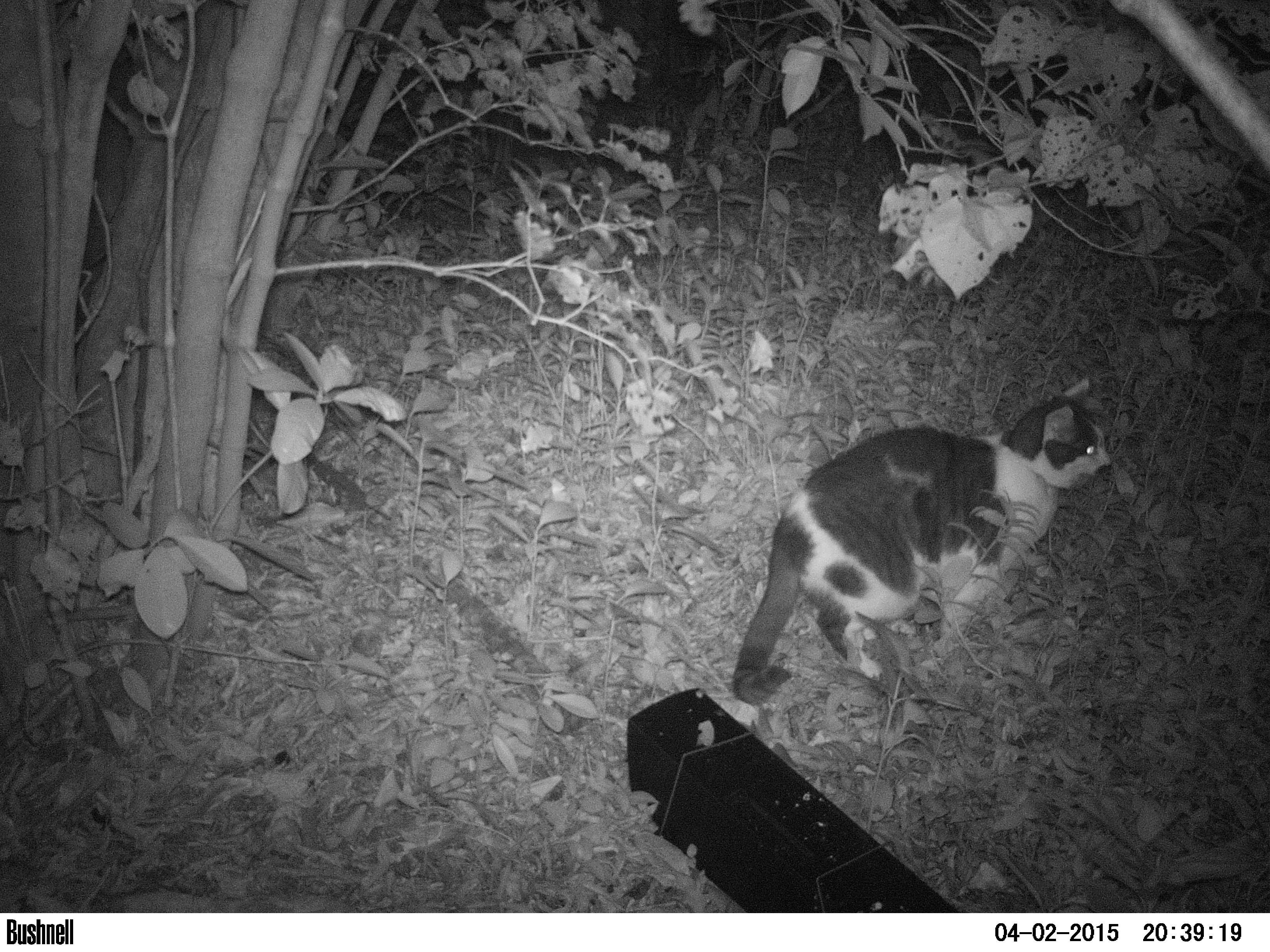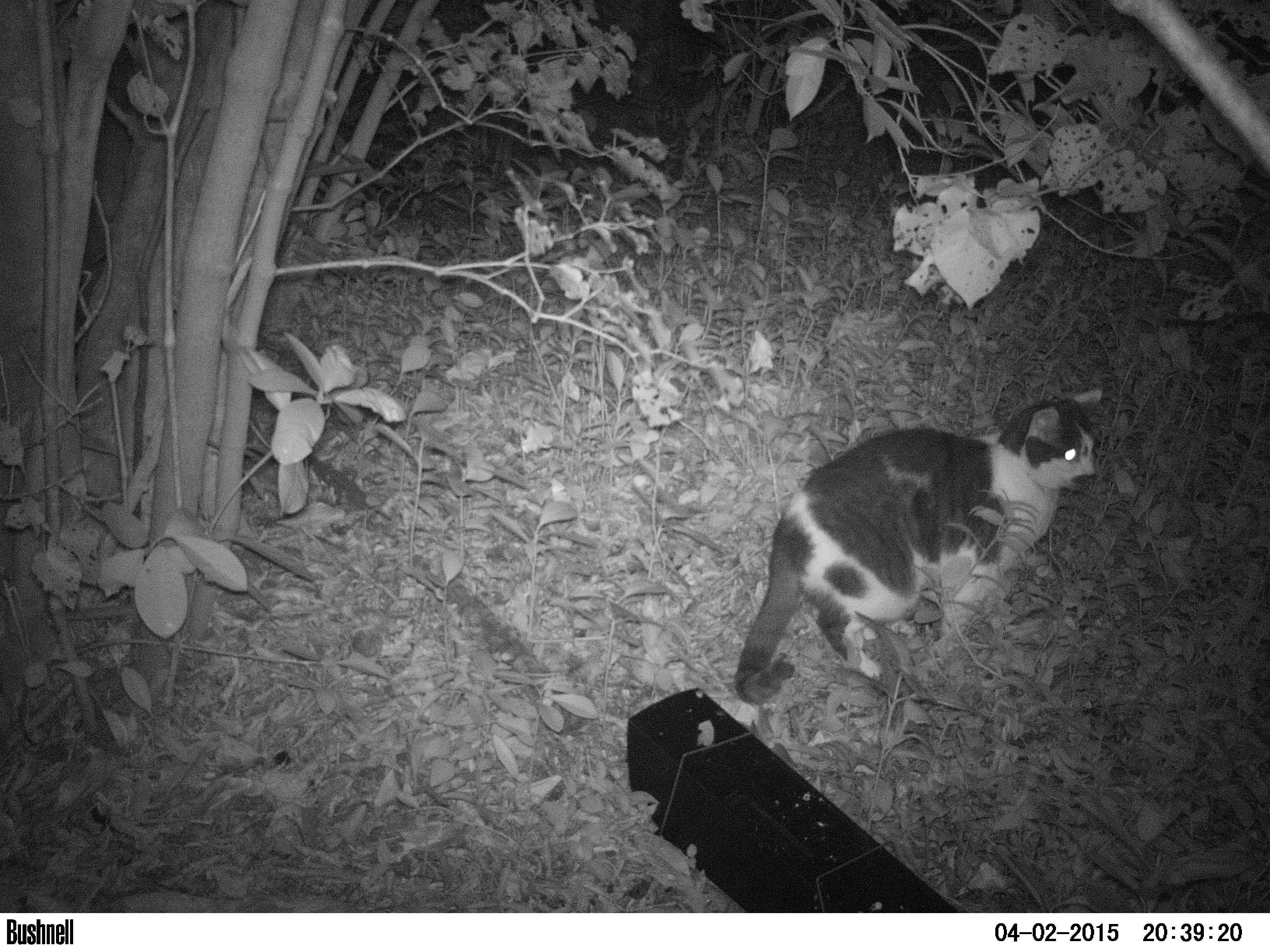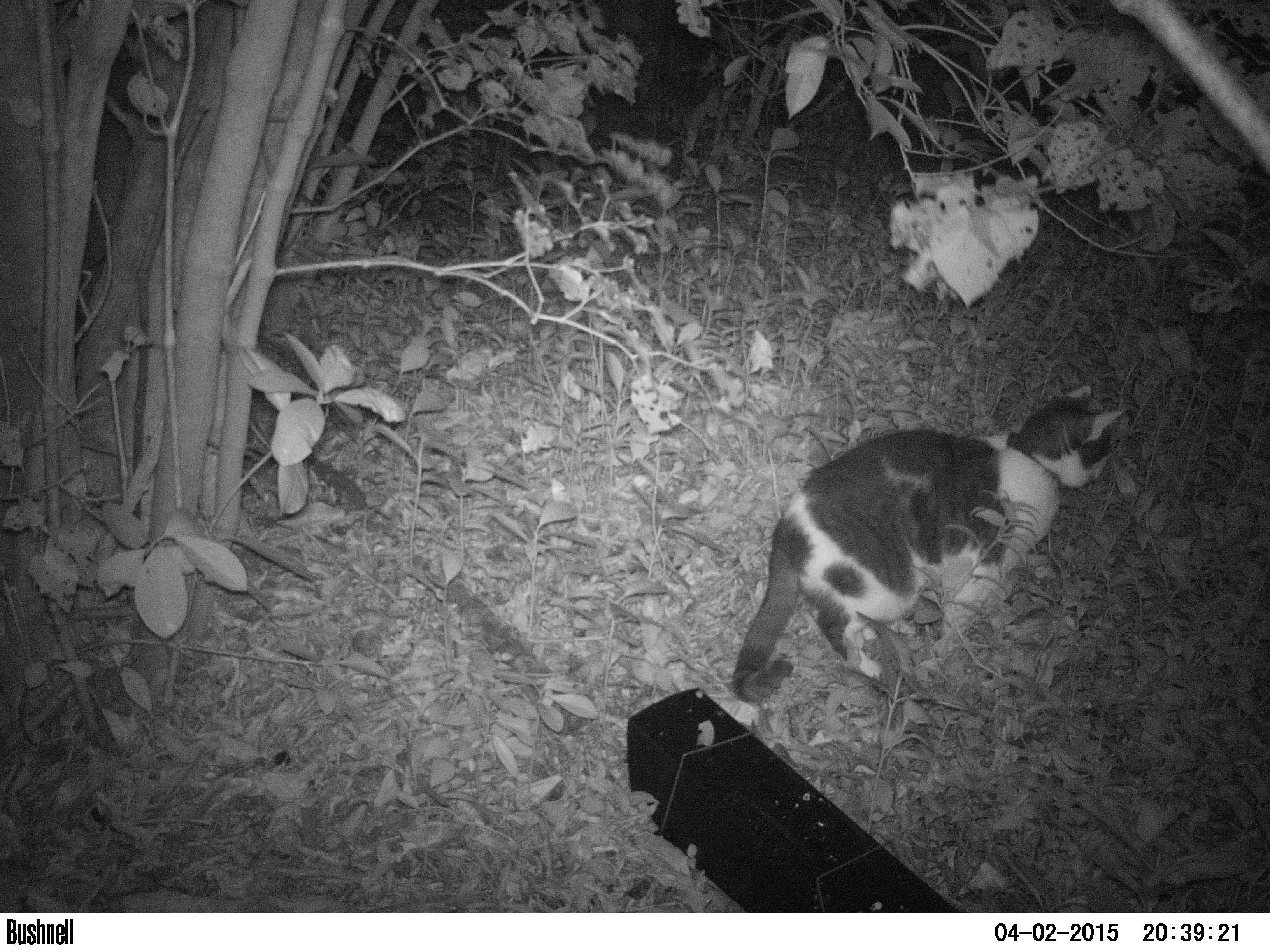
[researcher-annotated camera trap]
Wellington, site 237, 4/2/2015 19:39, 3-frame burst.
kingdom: Animalia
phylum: Chordata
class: Mammalia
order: Carnivora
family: Felidae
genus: Felis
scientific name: Felis catus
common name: cat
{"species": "cat (Felis catus)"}